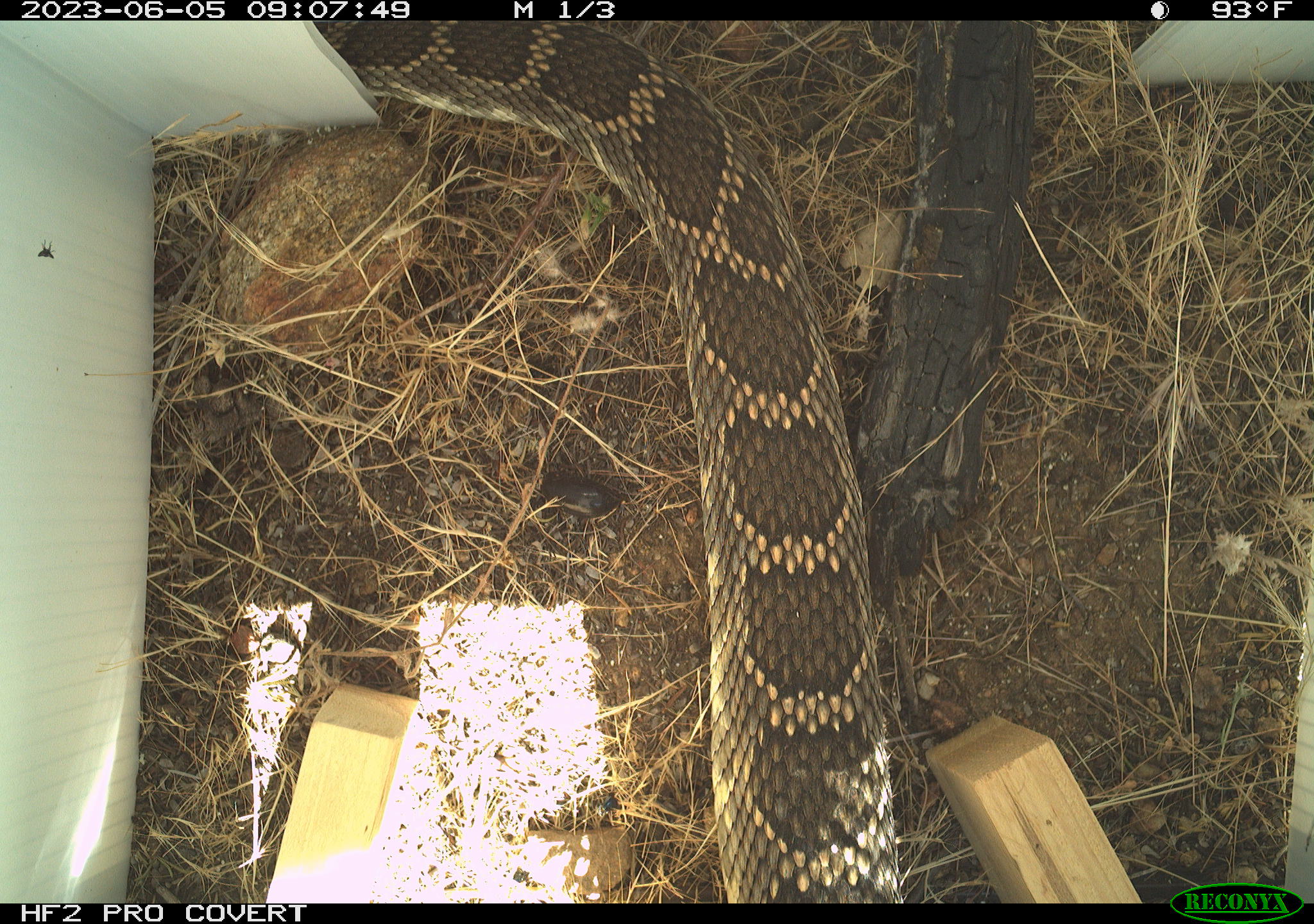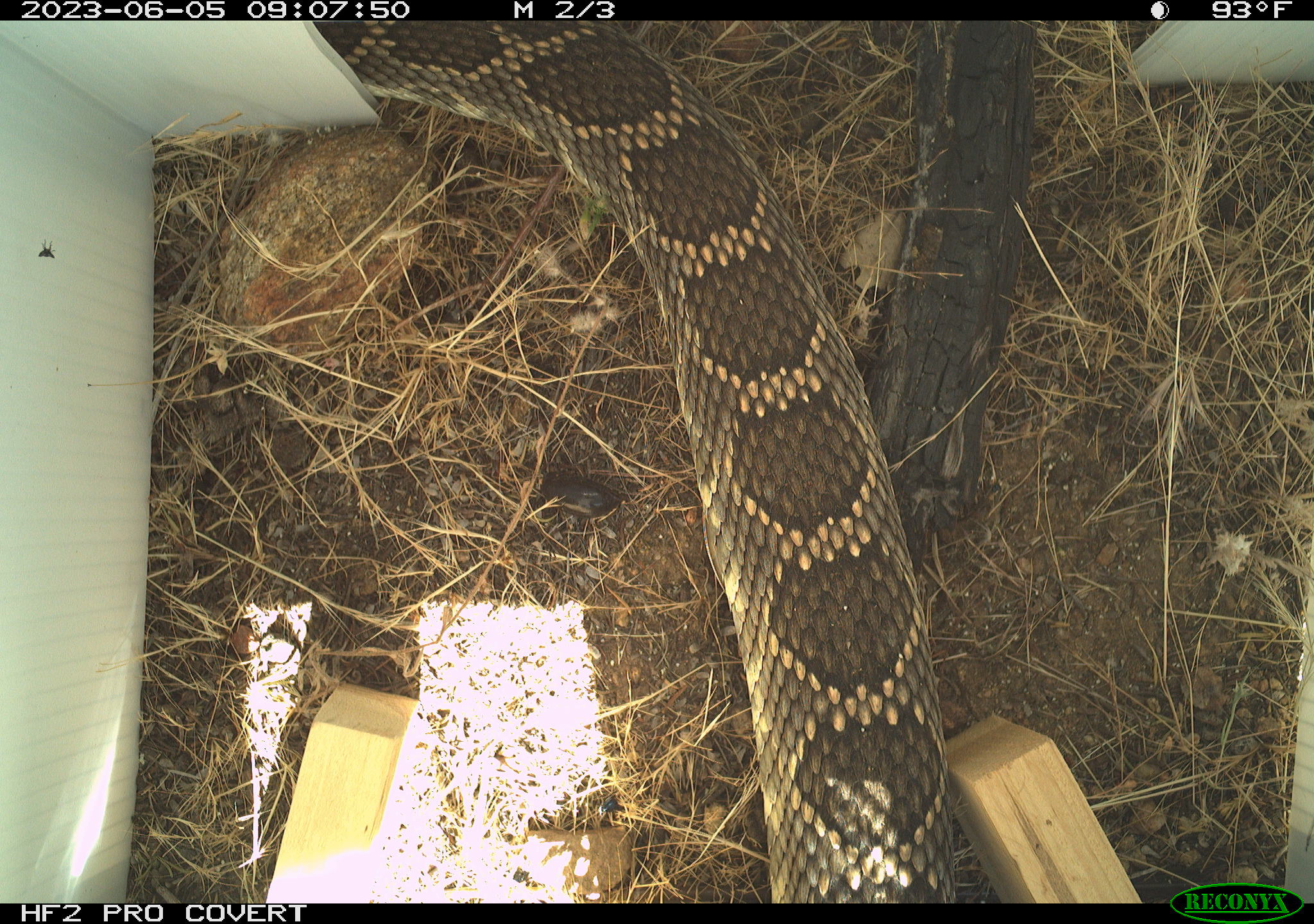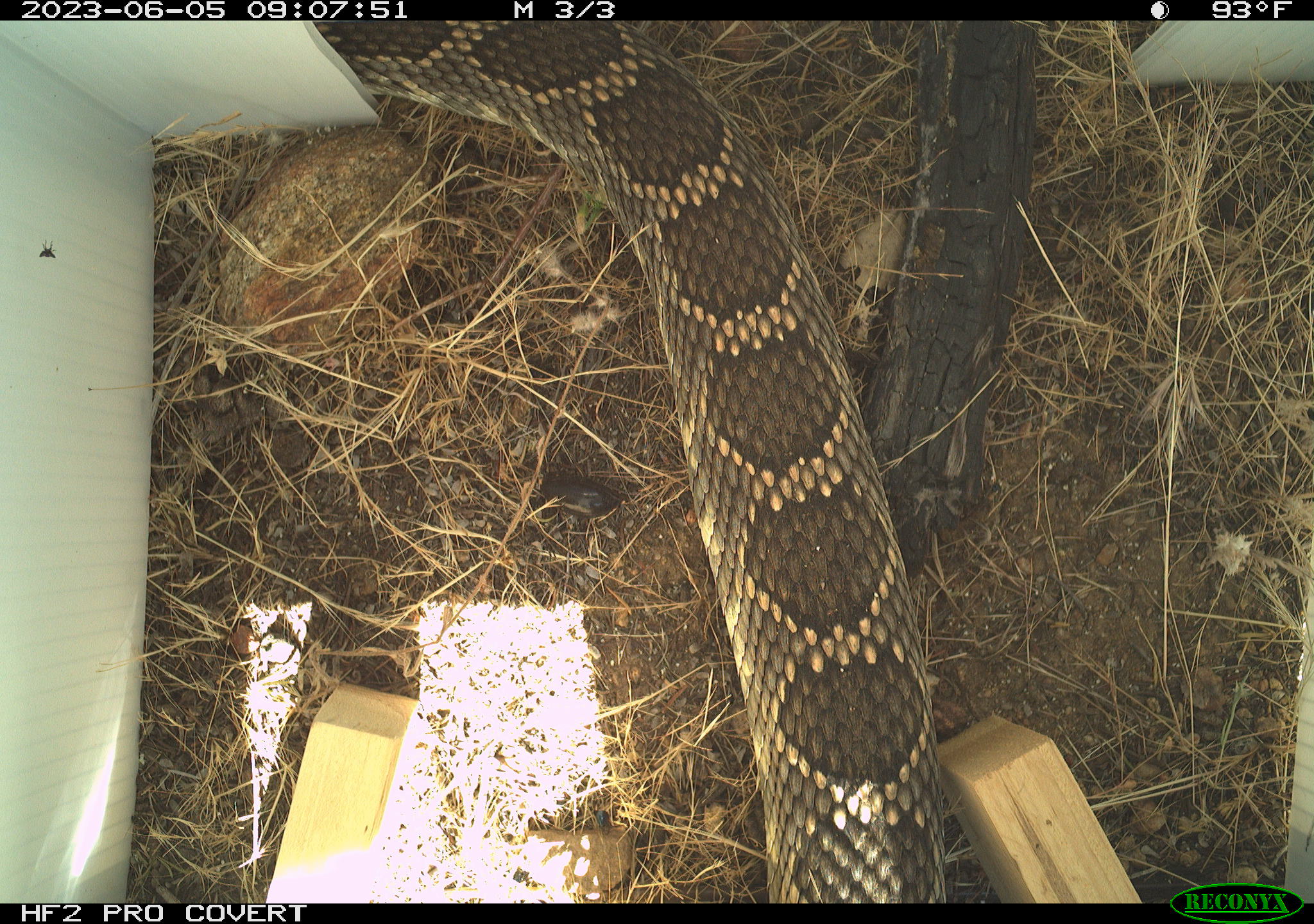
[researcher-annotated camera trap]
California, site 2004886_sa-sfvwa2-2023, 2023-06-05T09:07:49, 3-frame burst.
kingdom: Animalia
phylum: Chordata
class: Reptilia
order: Squamata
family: Viperidae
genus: Crotalus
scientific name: Crotalus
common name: rattlers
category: crotalus species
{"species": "crotalus species (rattlers) (Crotalus)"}